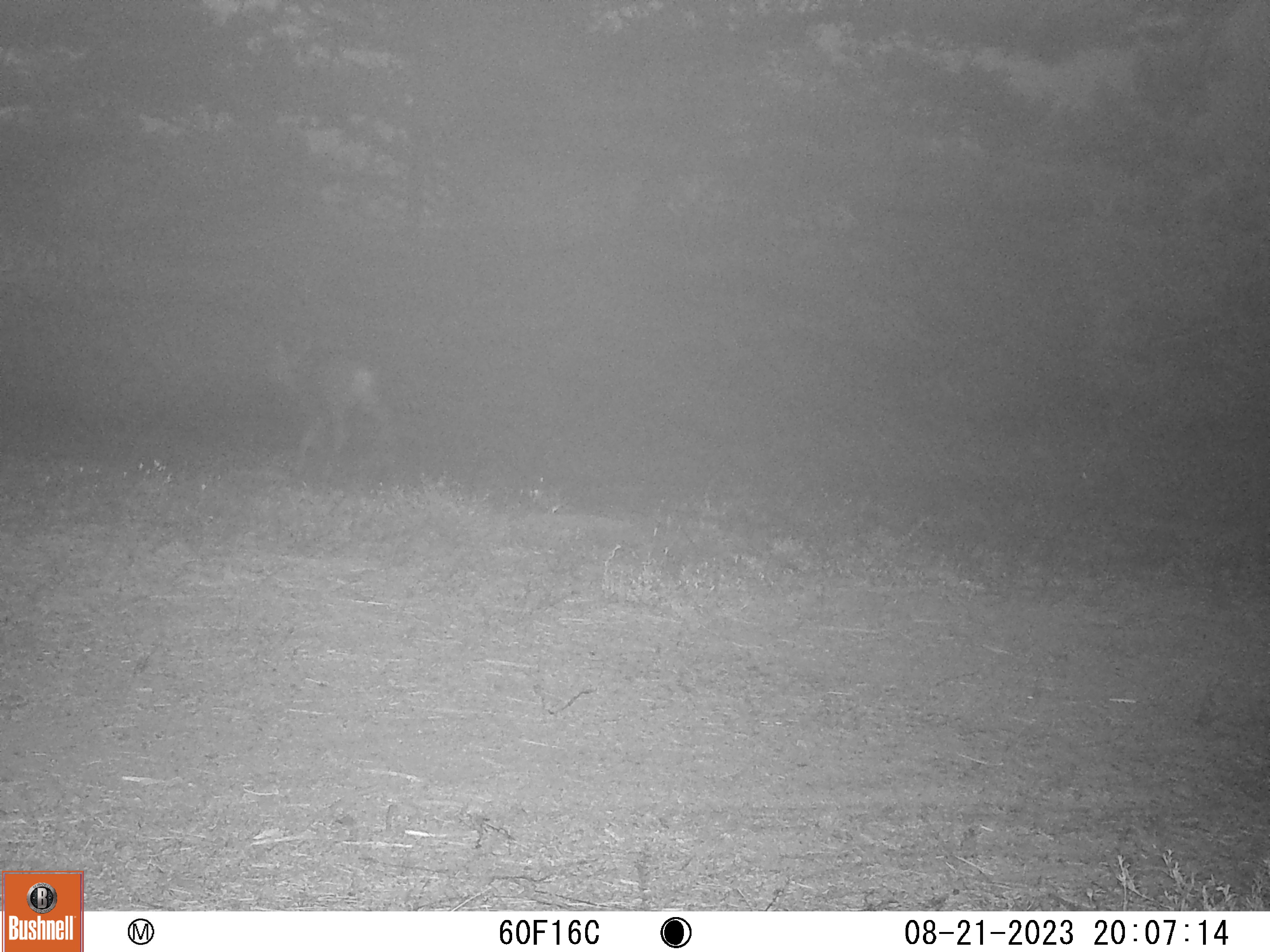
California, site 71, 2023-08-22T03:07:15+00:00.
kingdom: Animalia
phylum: Chordata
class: Mammalia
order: Artiodactyla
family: Cervidae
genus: Odocoileus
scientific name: Odocoileus hemionus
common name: mule deer